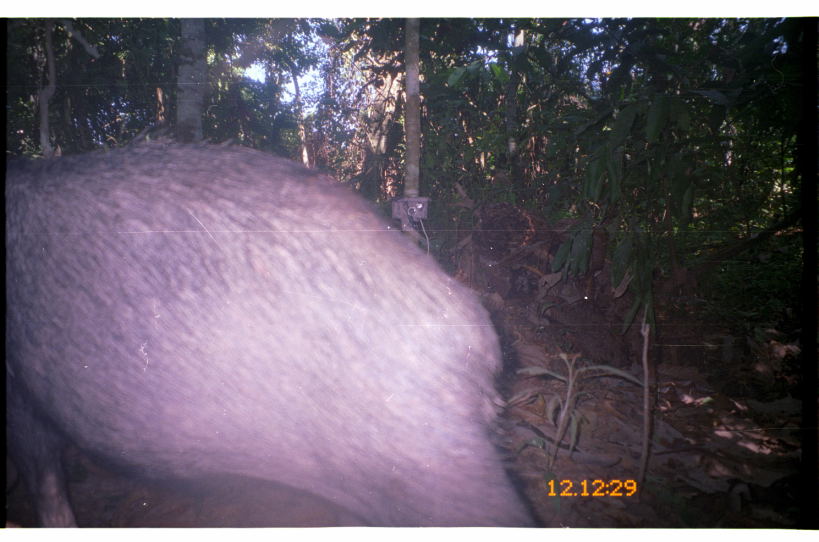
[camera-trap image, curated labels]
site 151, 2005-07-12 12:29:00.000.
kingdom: Animalia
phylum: Chordata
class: Mammalia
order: Artiodactyla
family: Tayassuidae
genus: Tayassu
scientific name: Tayassu pecari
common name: white-lipped peccary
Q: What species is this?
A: Tayassu pecari (white-lipped peccary).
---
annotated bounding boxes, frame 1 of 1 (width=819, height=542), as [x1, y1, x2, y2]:
tayassu pecari: [7, 130, 538, 526]